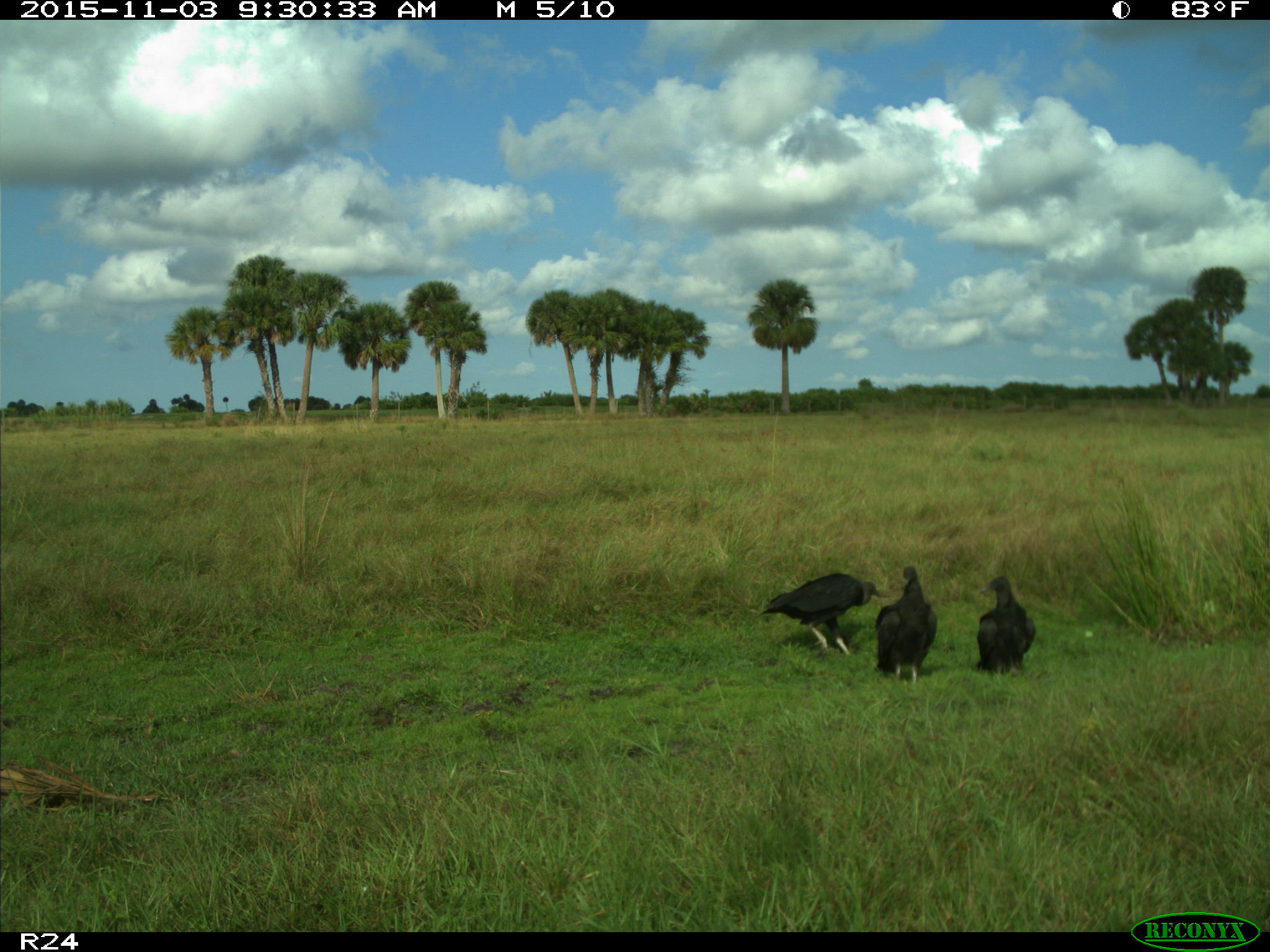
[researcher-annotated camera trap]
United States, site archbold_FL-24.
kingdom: Animalia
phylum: Chordata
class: Aves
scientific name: Aves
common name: birds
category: unidentified bird